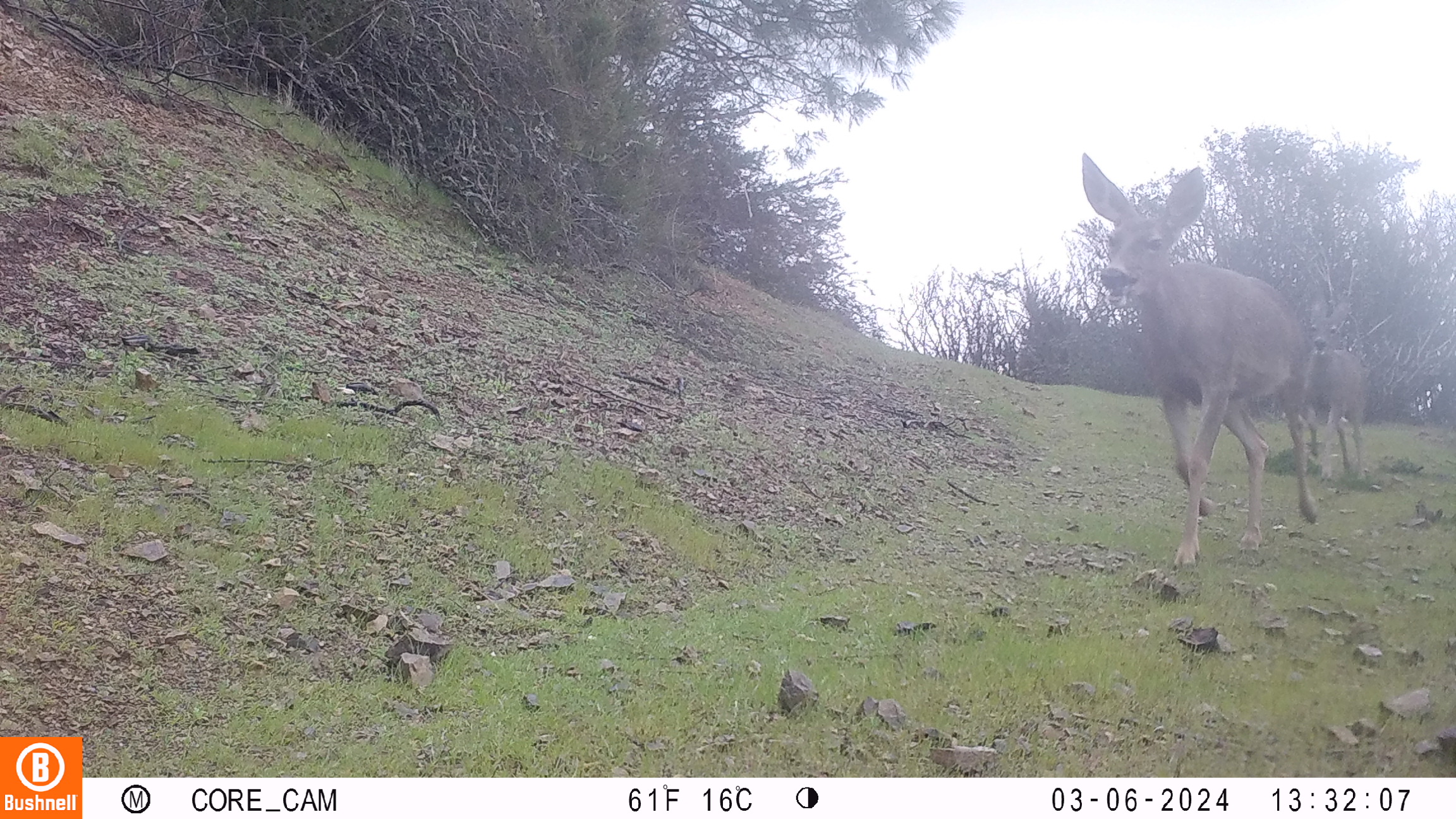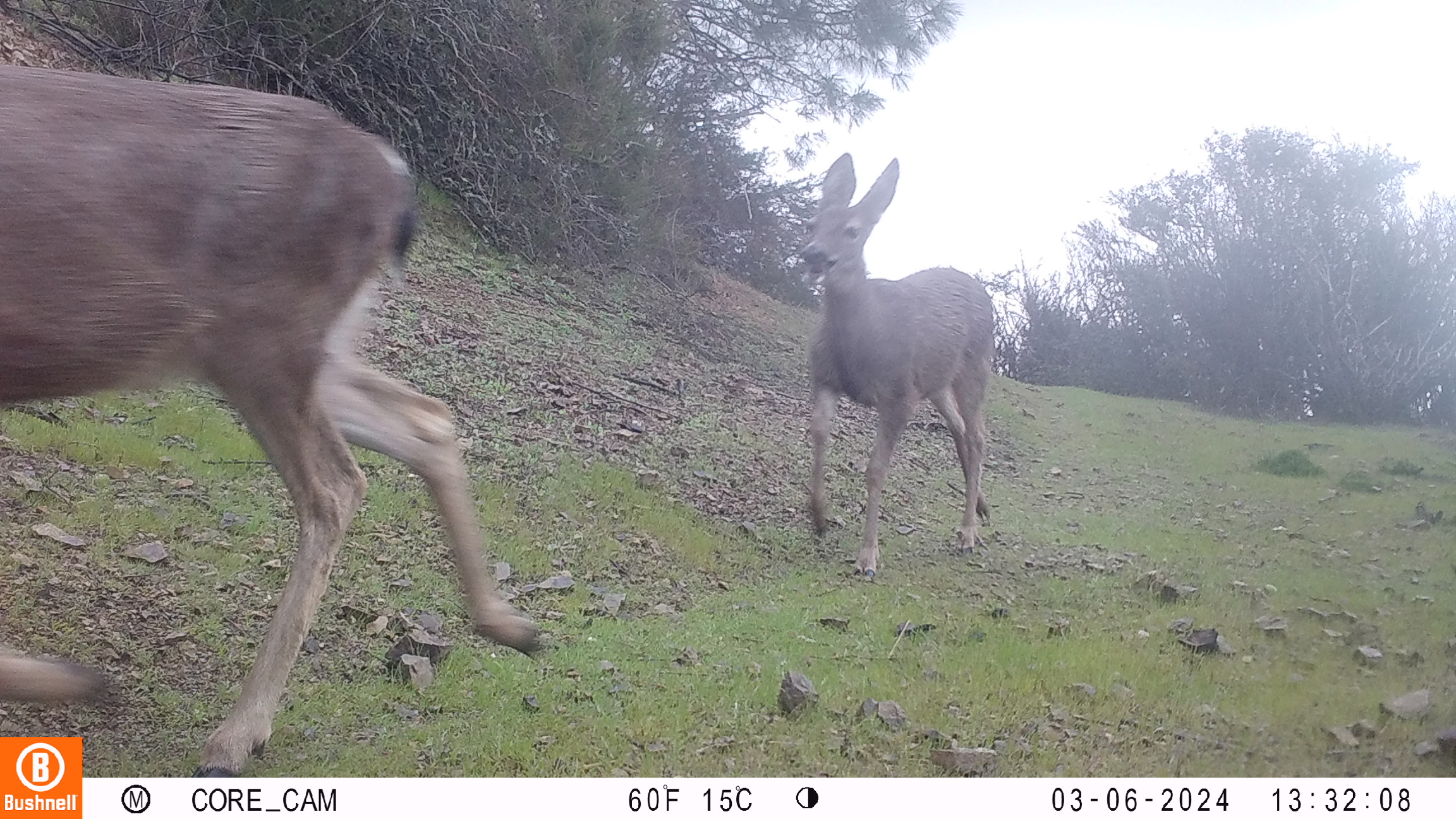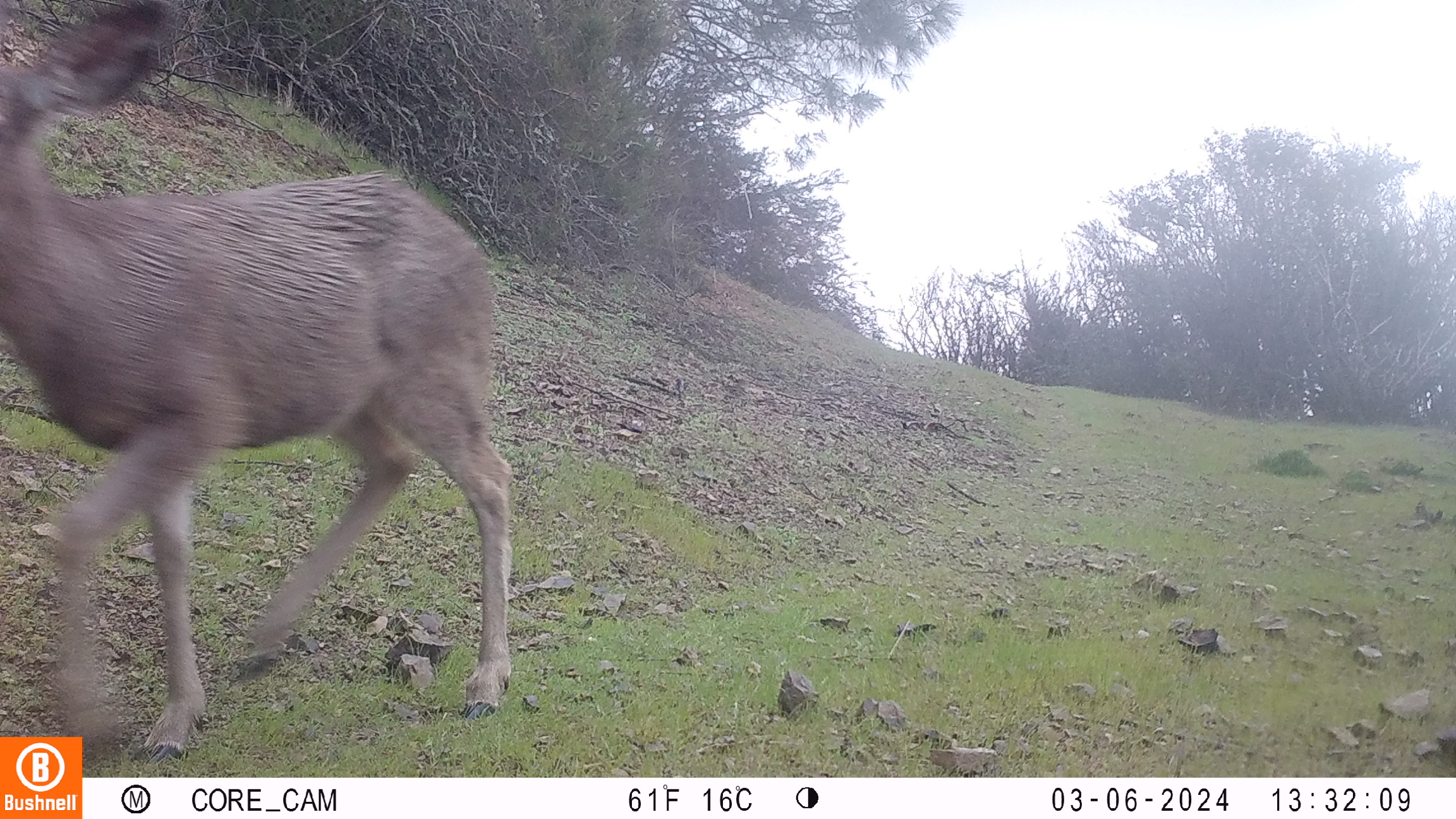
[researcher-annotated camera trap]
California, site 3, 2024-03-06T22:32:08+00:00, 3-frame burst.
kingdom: Animalia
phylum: Chordata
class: Mammalia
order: Artiodactyla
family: Cervidae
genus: Odocoileus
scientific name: Odocoileus hemionus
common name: mule deer